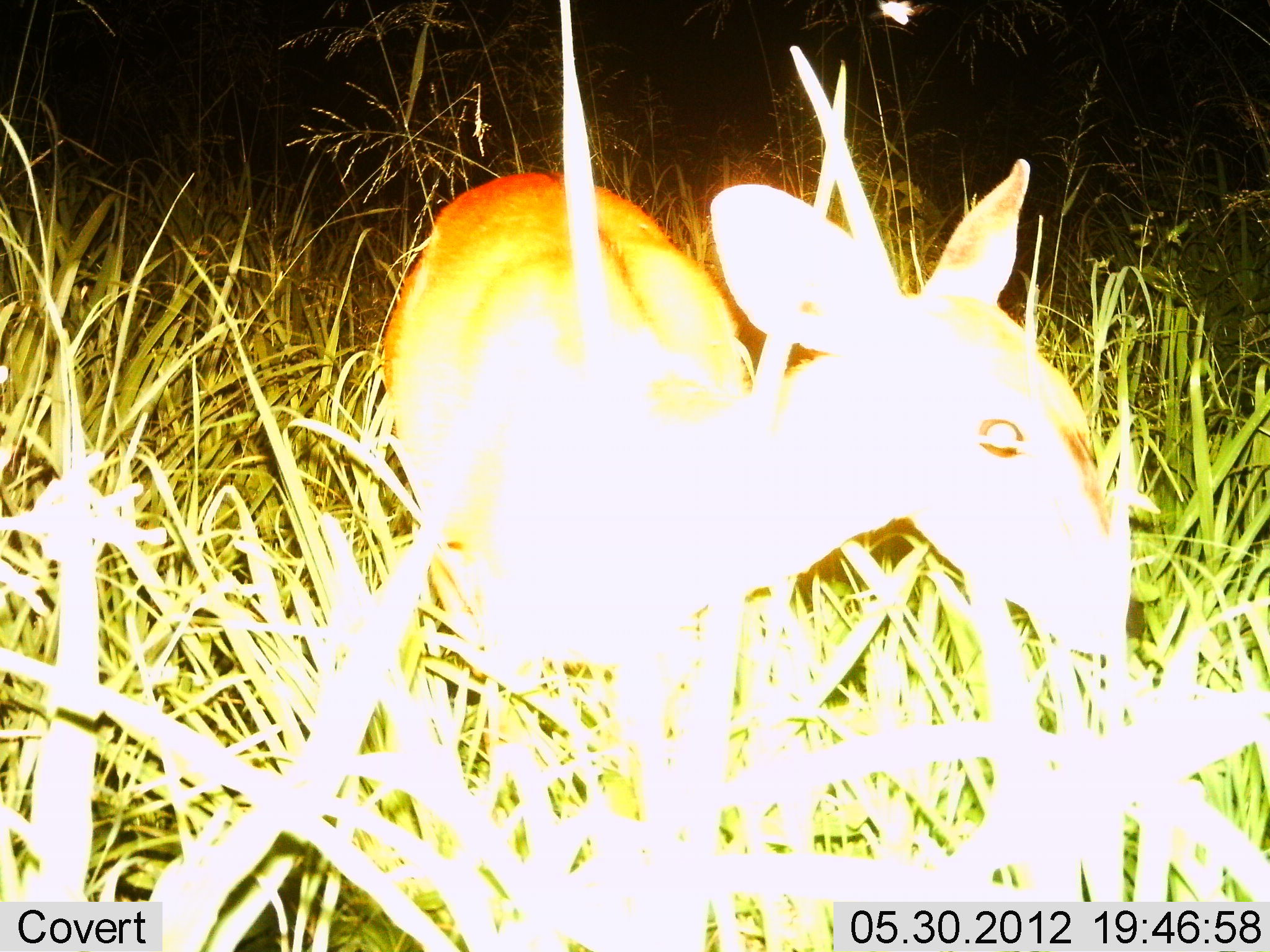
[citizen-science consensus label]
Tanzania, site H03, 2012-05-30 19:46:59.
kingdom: Animalia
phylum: Chordata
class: Mammalia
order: Artiodactyla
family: Bovidae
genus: Madoqua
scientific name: Madoqua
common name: dikdik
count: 1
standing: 100%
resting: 0%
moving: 0%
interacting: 0%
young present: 0%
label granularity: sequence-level